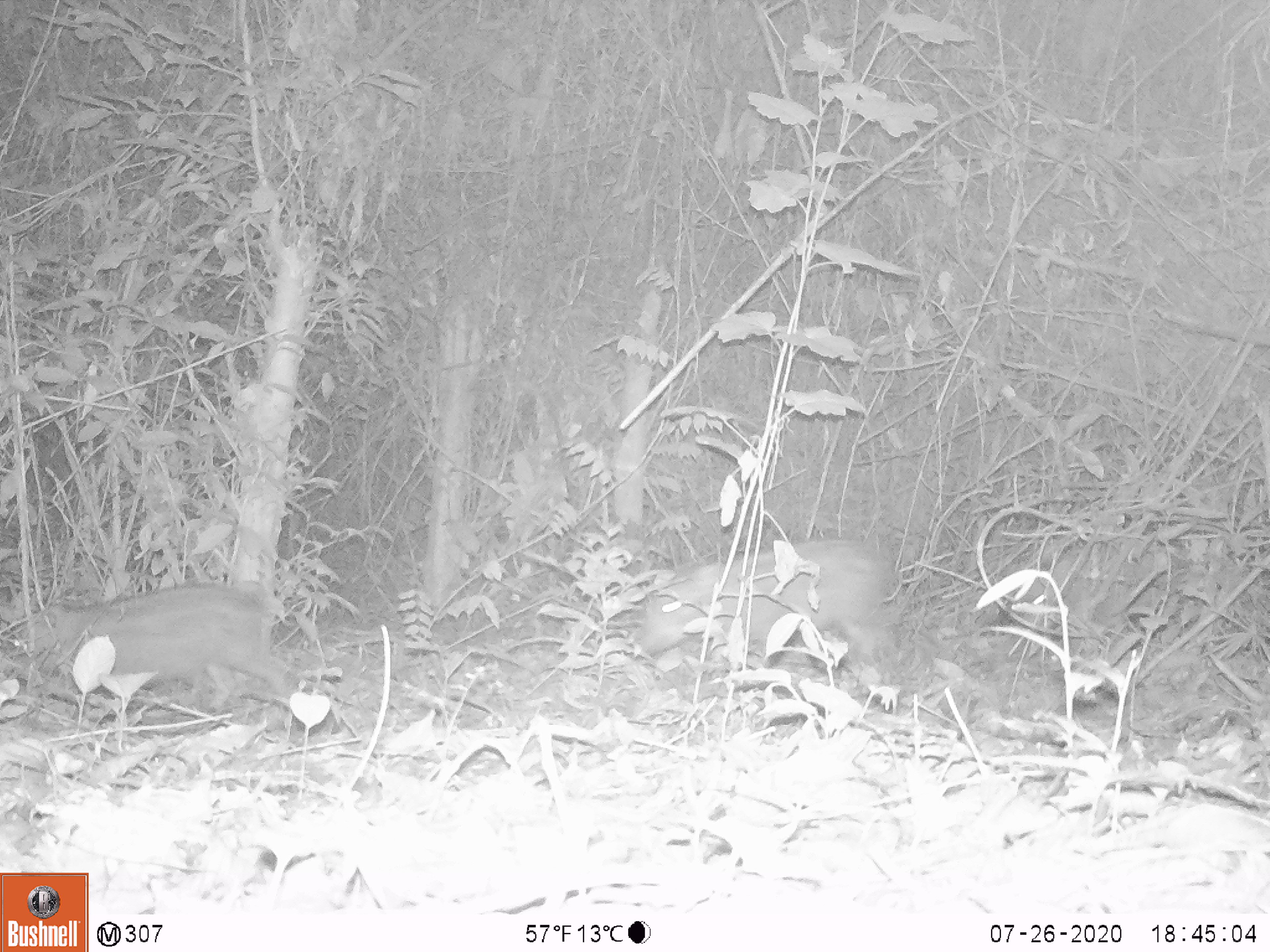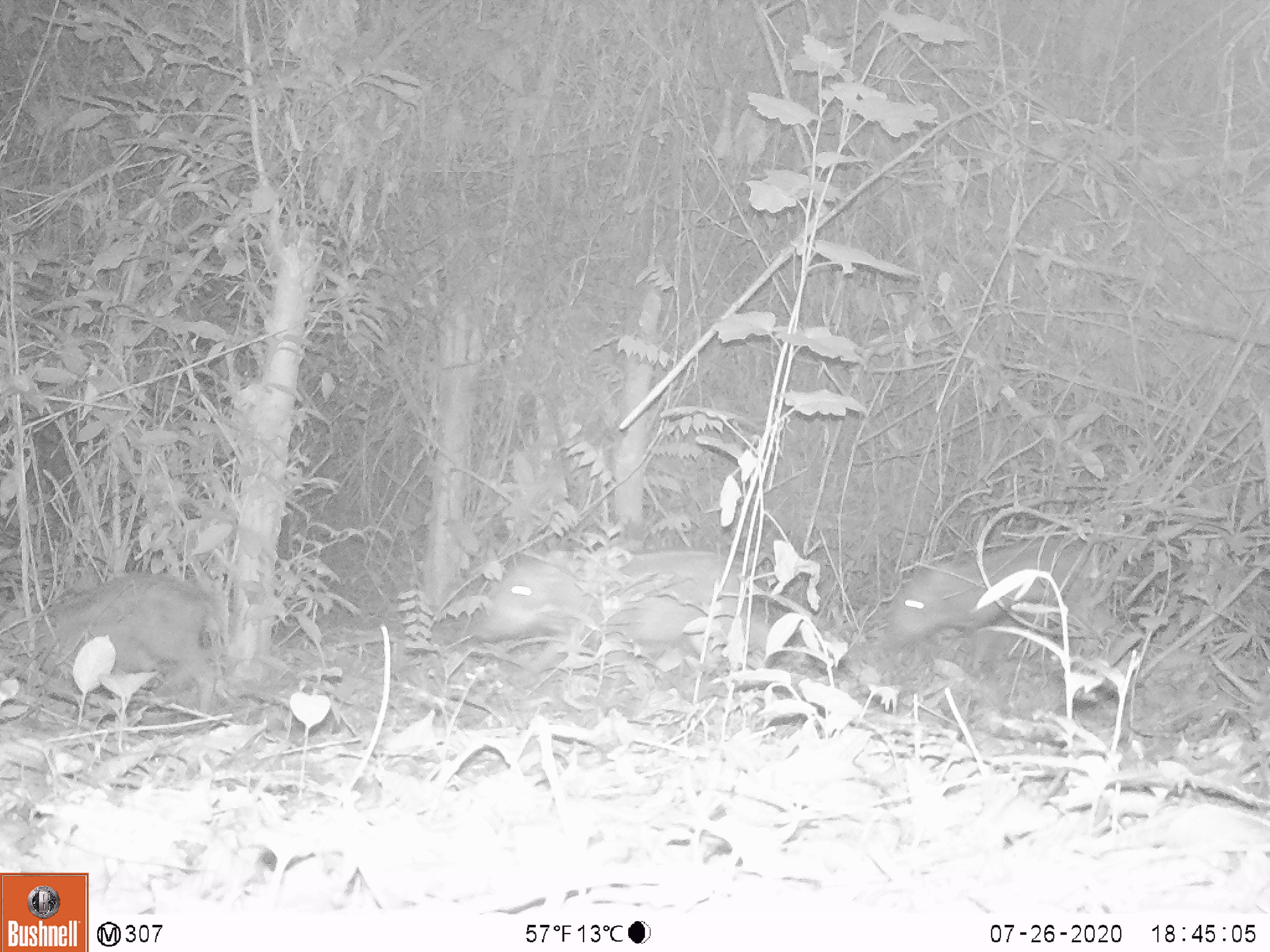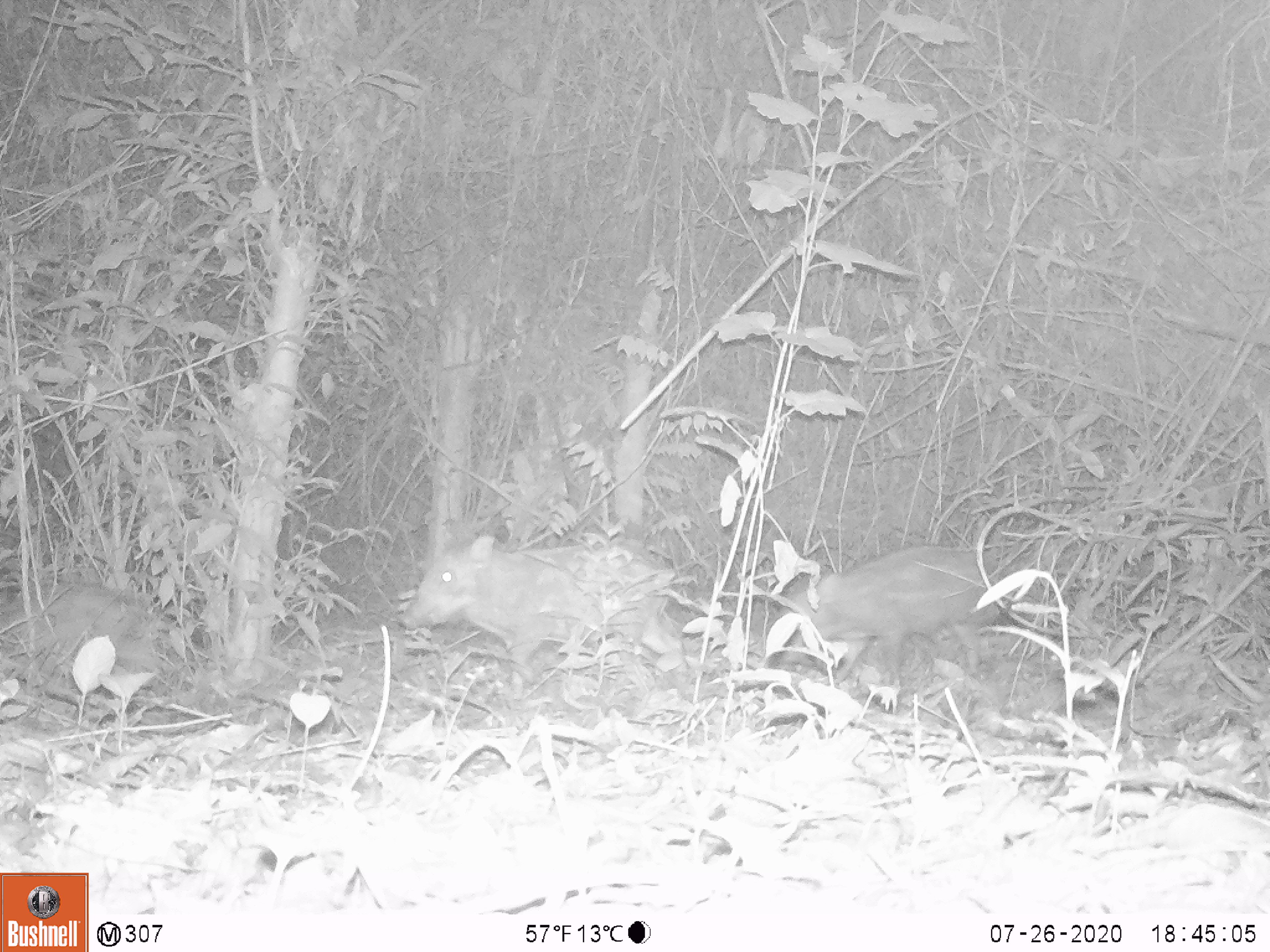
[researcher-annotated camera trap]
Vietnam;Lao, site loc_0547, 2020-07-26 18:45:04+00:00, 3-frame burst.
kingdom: Animalia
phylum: Chordata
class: Mammalia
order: Artiodactyla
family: Suidae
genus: Sus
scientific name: Sus scrofa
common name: eurasian wild pig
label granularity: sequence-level